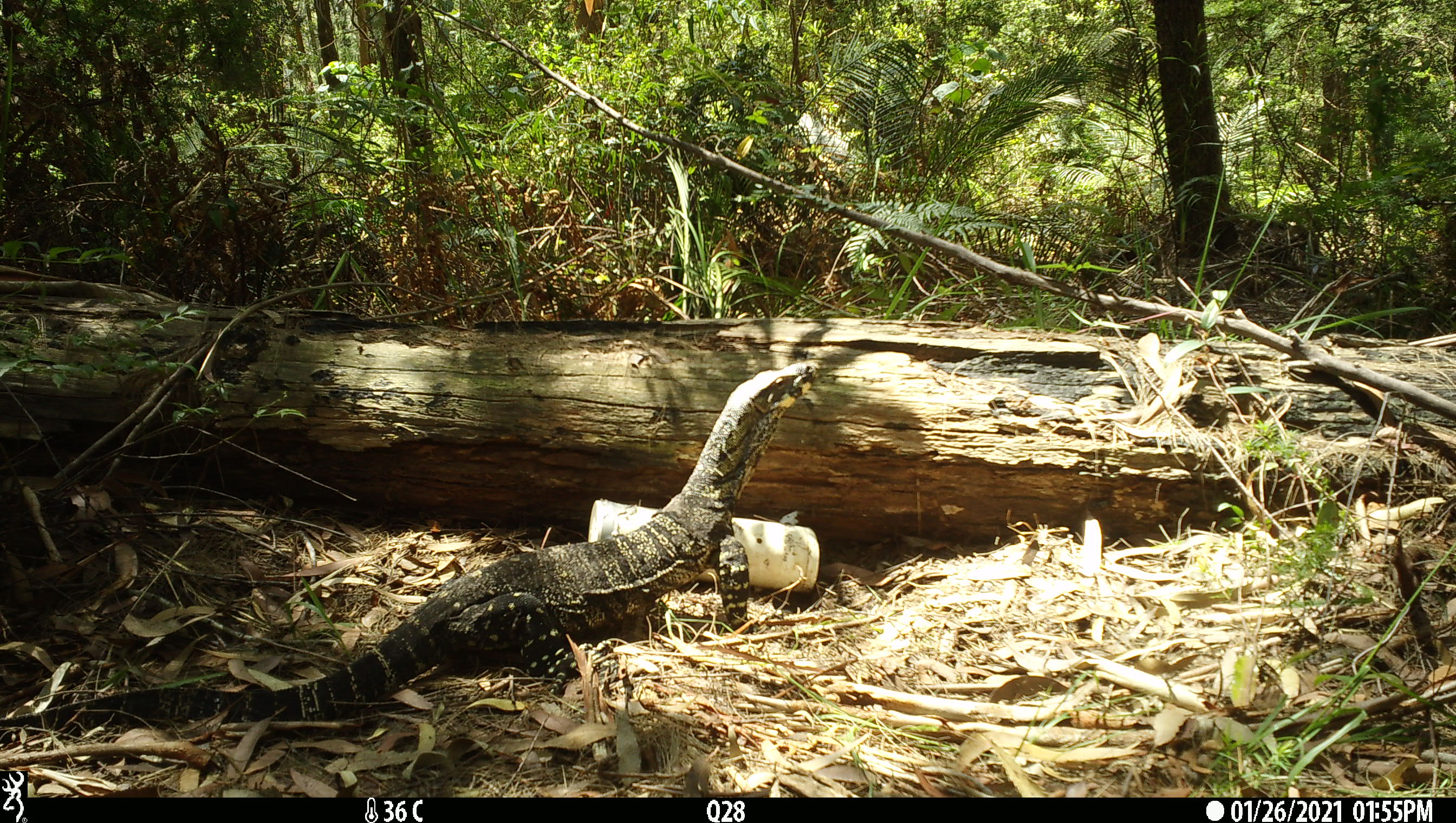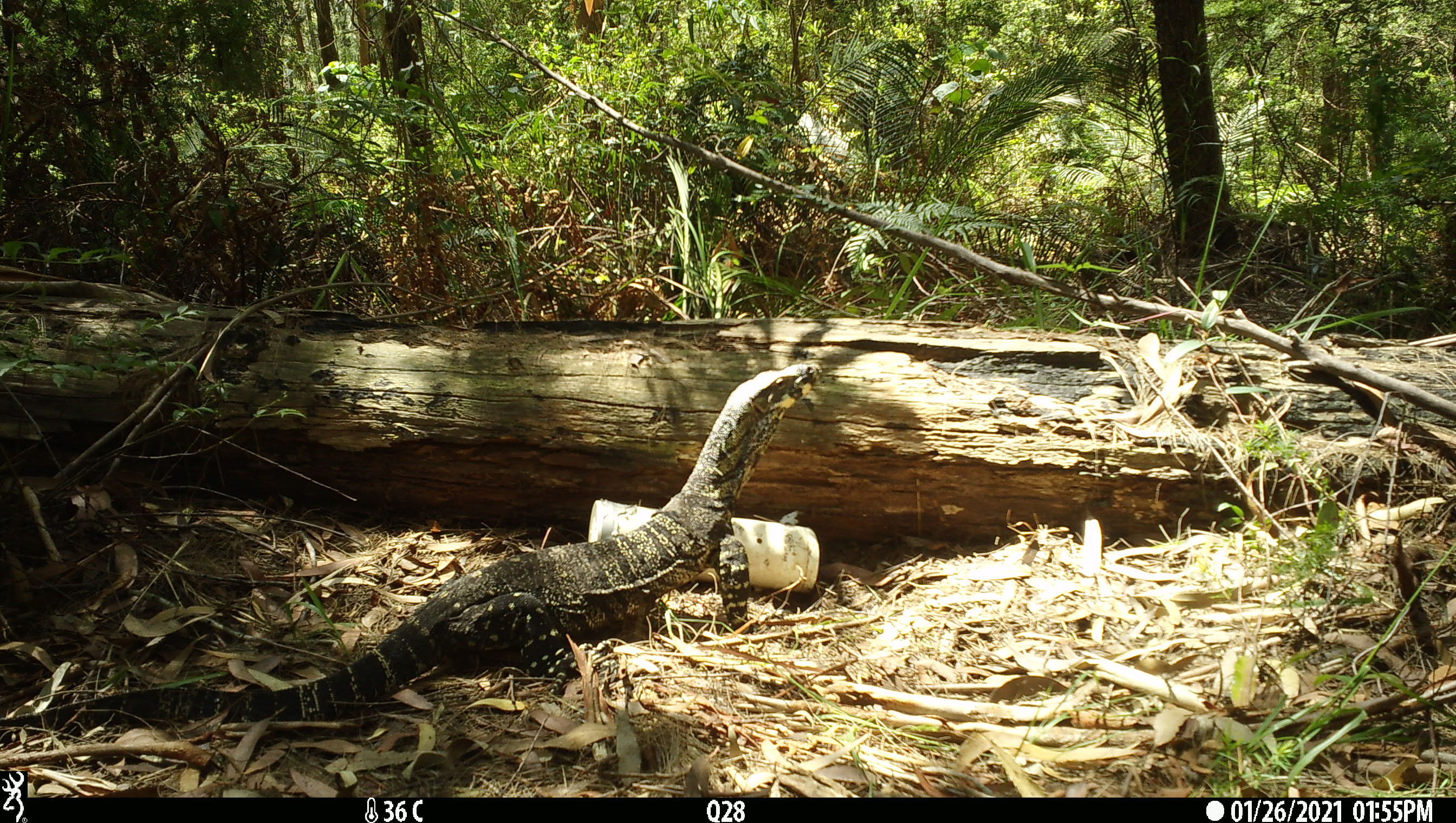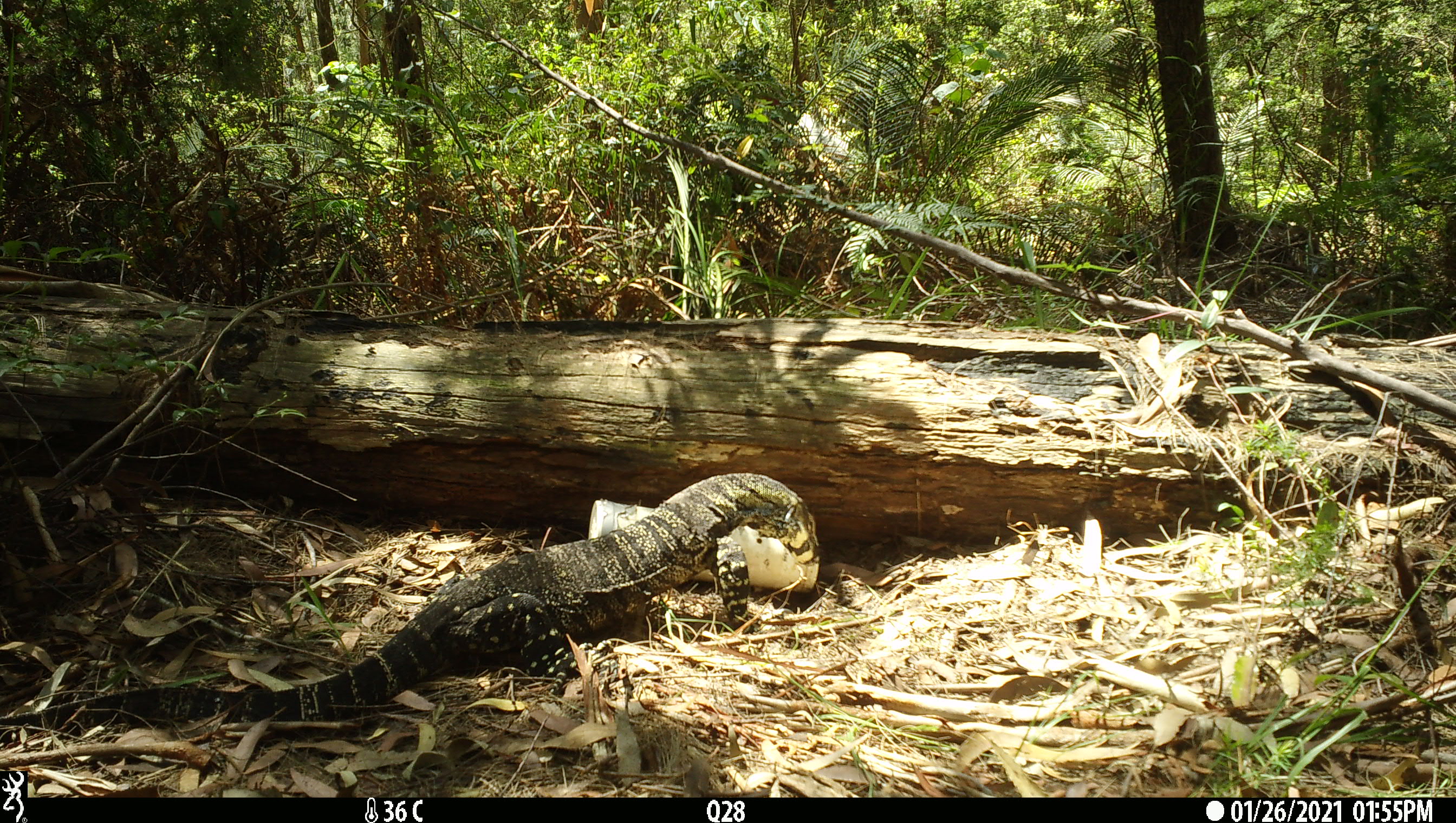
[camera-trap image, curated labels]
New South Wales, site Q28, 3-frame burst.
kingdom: Animalia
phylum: Chordata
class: Reptilia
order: Squamata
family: Varanidae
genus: Varanus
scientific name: Varanus varius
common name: lace monitor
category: goanna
Goanna (lace monitor) (Varanus varius).